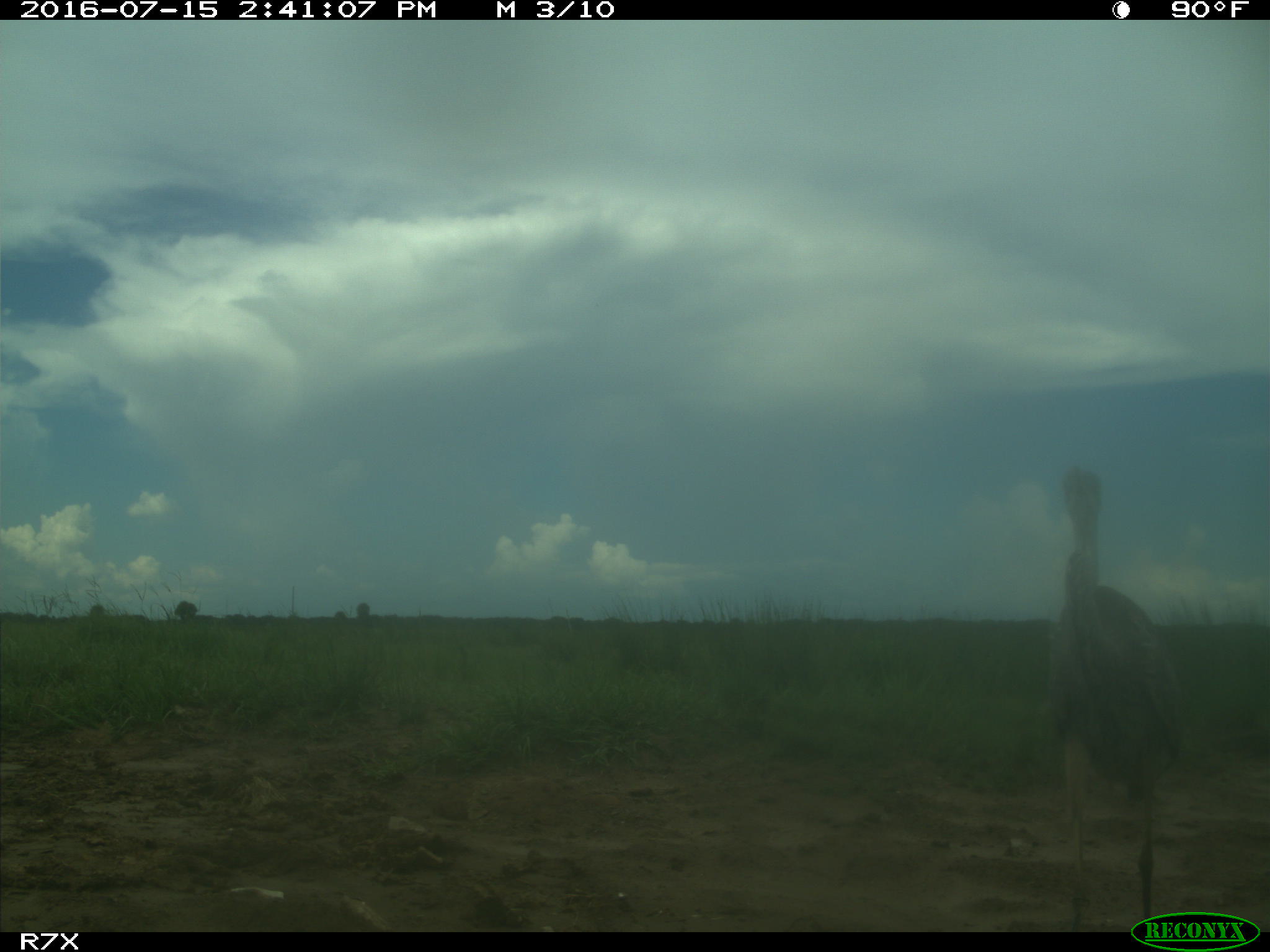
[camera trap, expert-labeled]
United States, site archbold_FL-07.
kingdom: Animalia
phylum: Chordata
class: Aves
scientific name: Aves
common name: birds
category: unidentified bird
Unidentified bird (birds) (Aves).